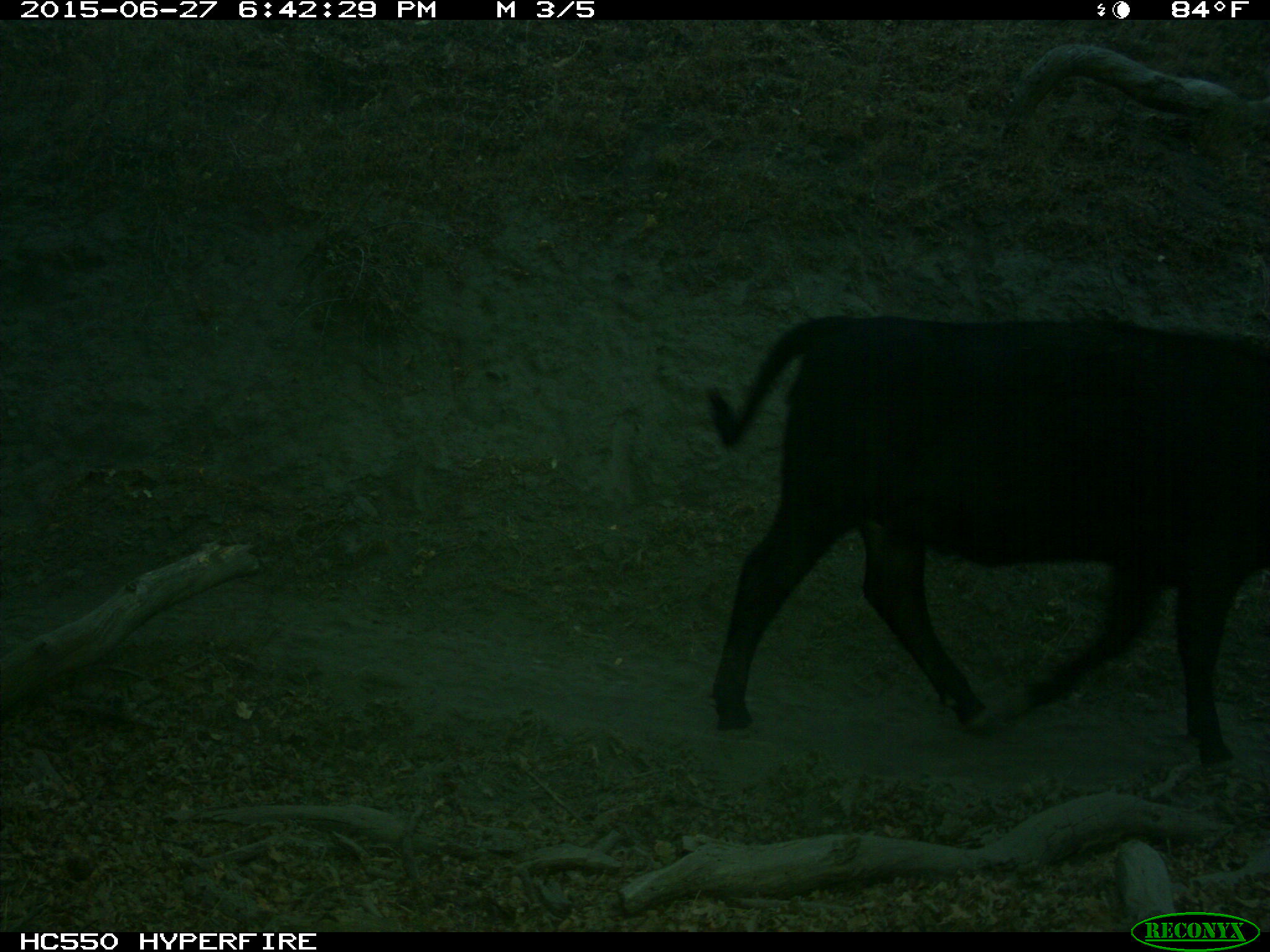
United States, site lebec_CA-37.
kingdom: Animalia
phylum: Chordata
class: Mammalia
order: Artiodactyla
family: Bovidae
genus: Bos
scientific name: Bos taurus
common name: domestic cow